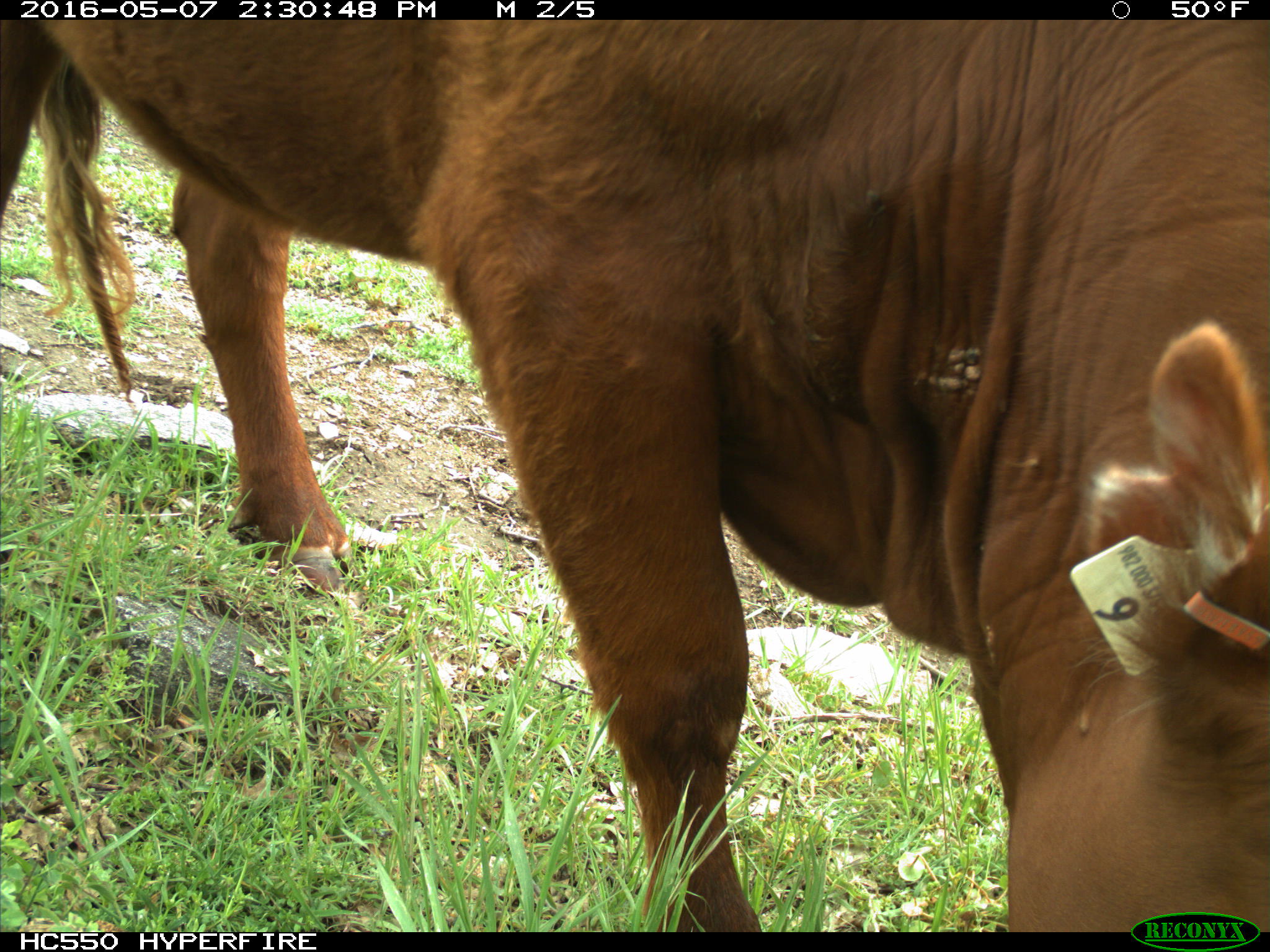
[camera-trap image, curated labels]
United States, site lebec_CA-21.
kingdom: Animalia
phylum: Chordata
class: Mammalia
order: Artiodactyla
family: Bovidae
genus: Bos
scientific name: Bos taurus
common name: domestic cow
Bos taurus (domestic cow).